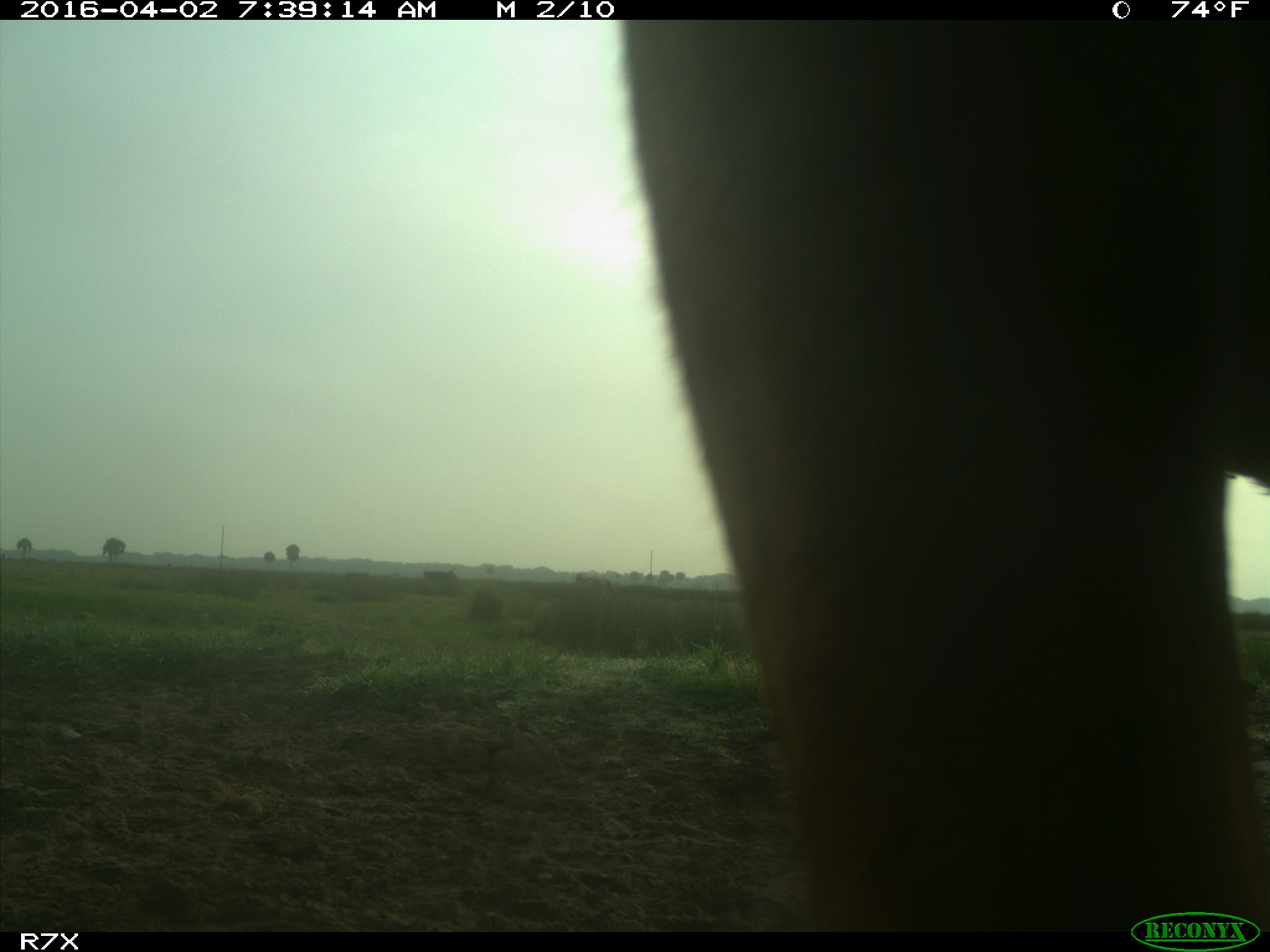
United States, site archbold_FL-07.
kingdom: Animalia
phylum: Chordata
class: Mammalia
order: Artiodactyla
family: Bovidae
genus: Bos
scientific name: Bos taurus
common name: domestic cow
Bos taurus (domestic cow).